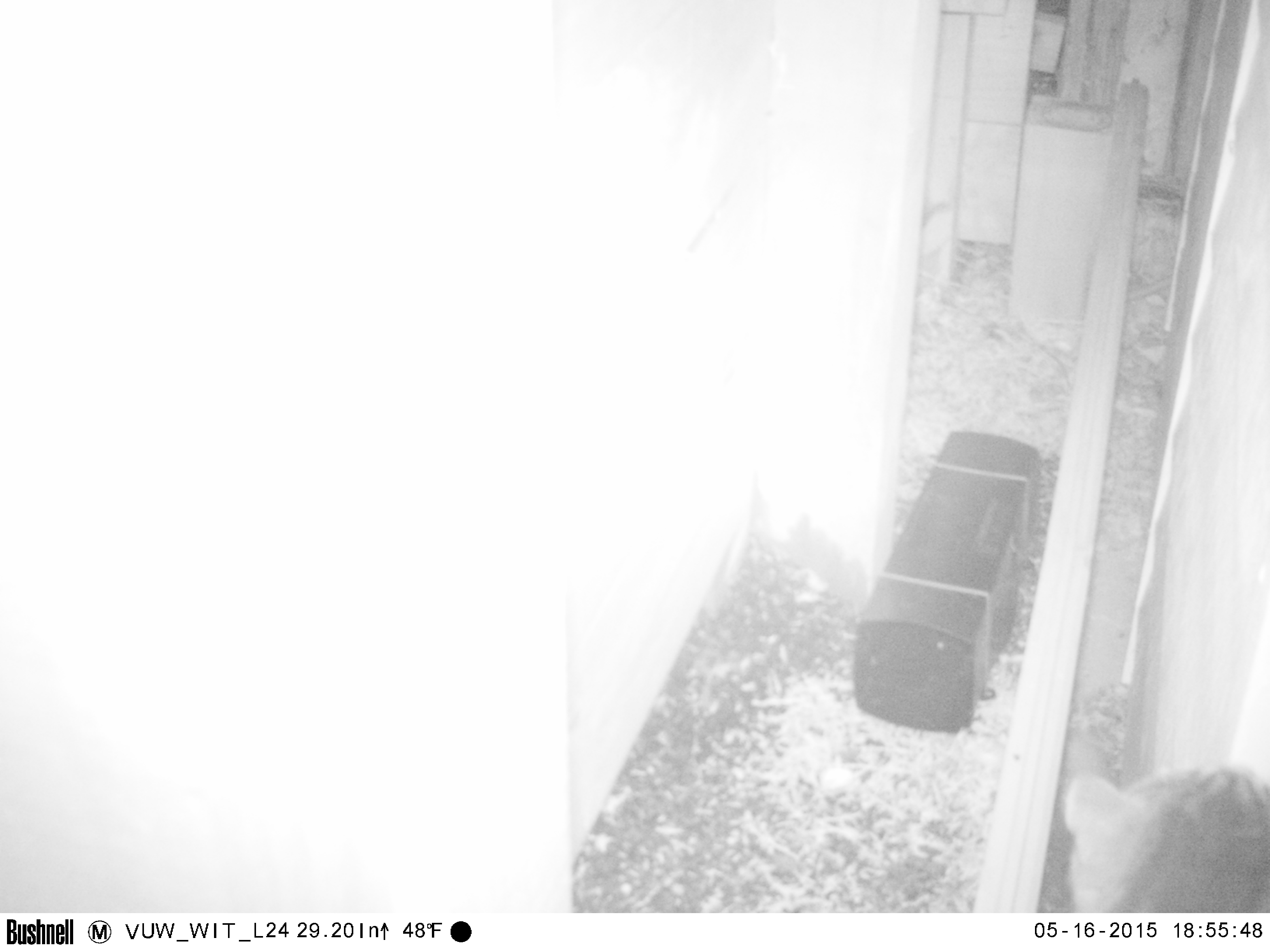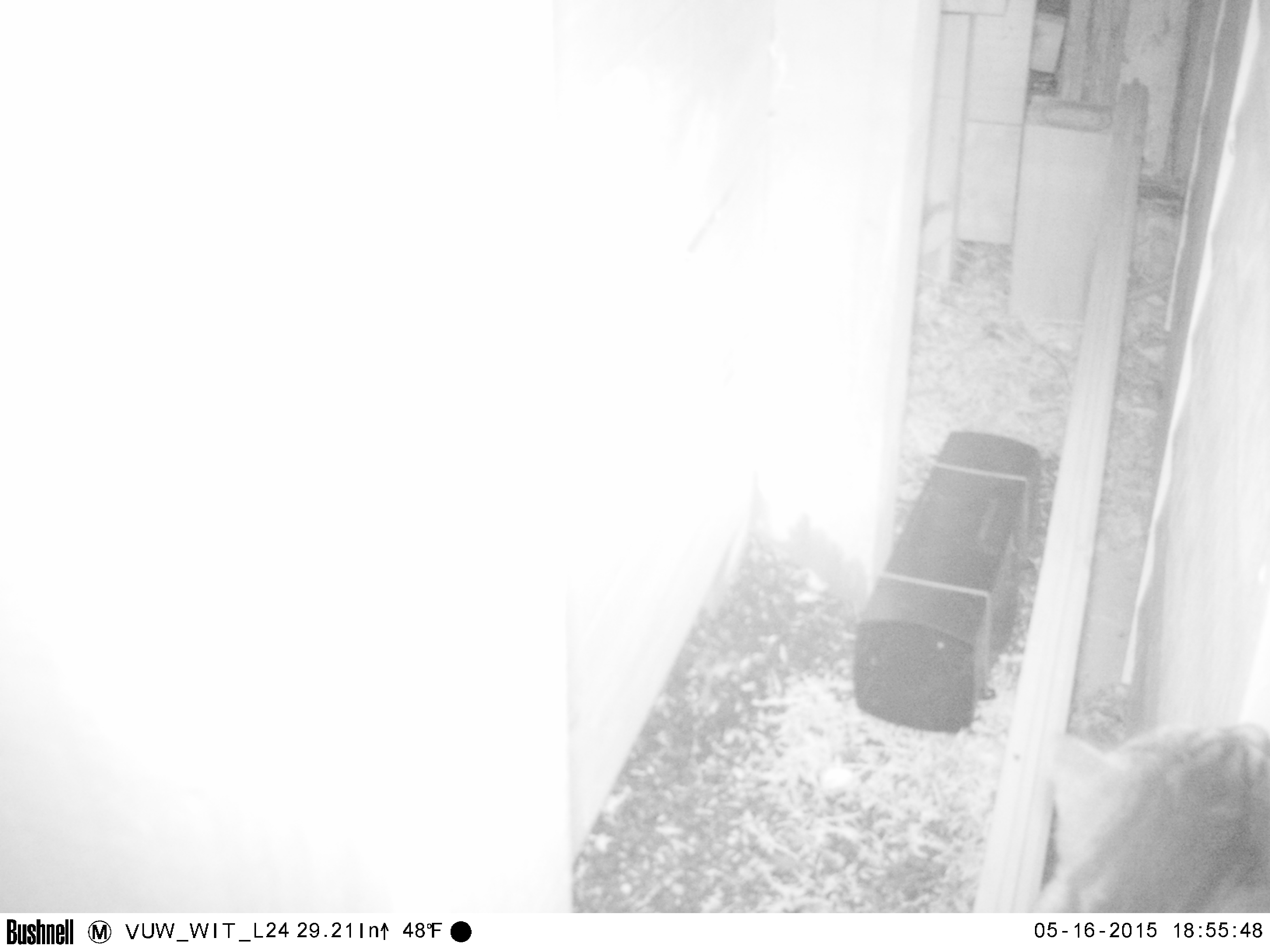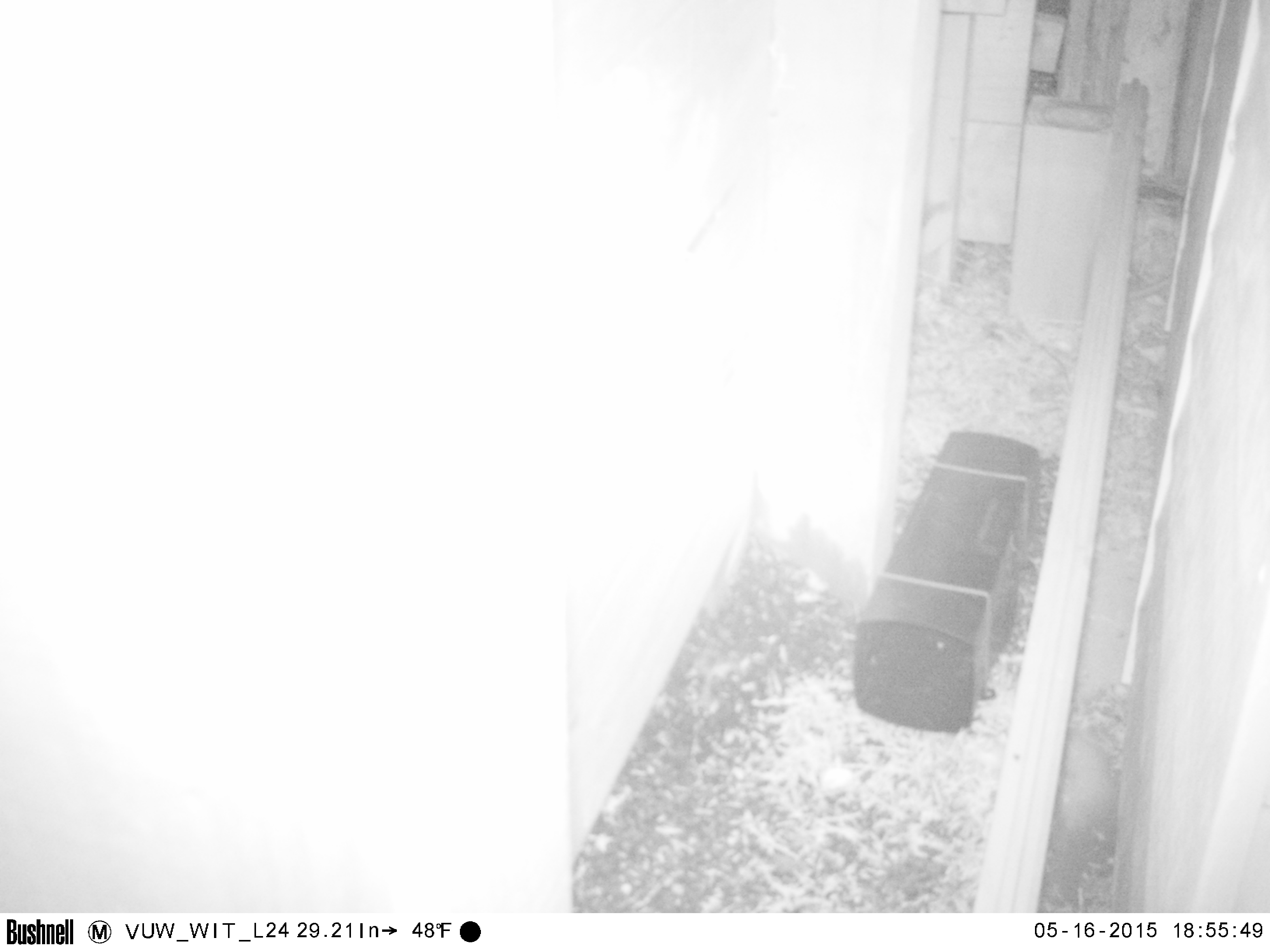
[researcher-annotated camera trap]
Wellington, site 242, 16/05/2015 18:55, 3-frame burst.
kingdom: Animalia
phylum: Chordata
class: Mammalia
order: Carnivora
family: Felidae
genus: Felis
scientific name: Felis catus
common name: cat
Cat (Felis catus).